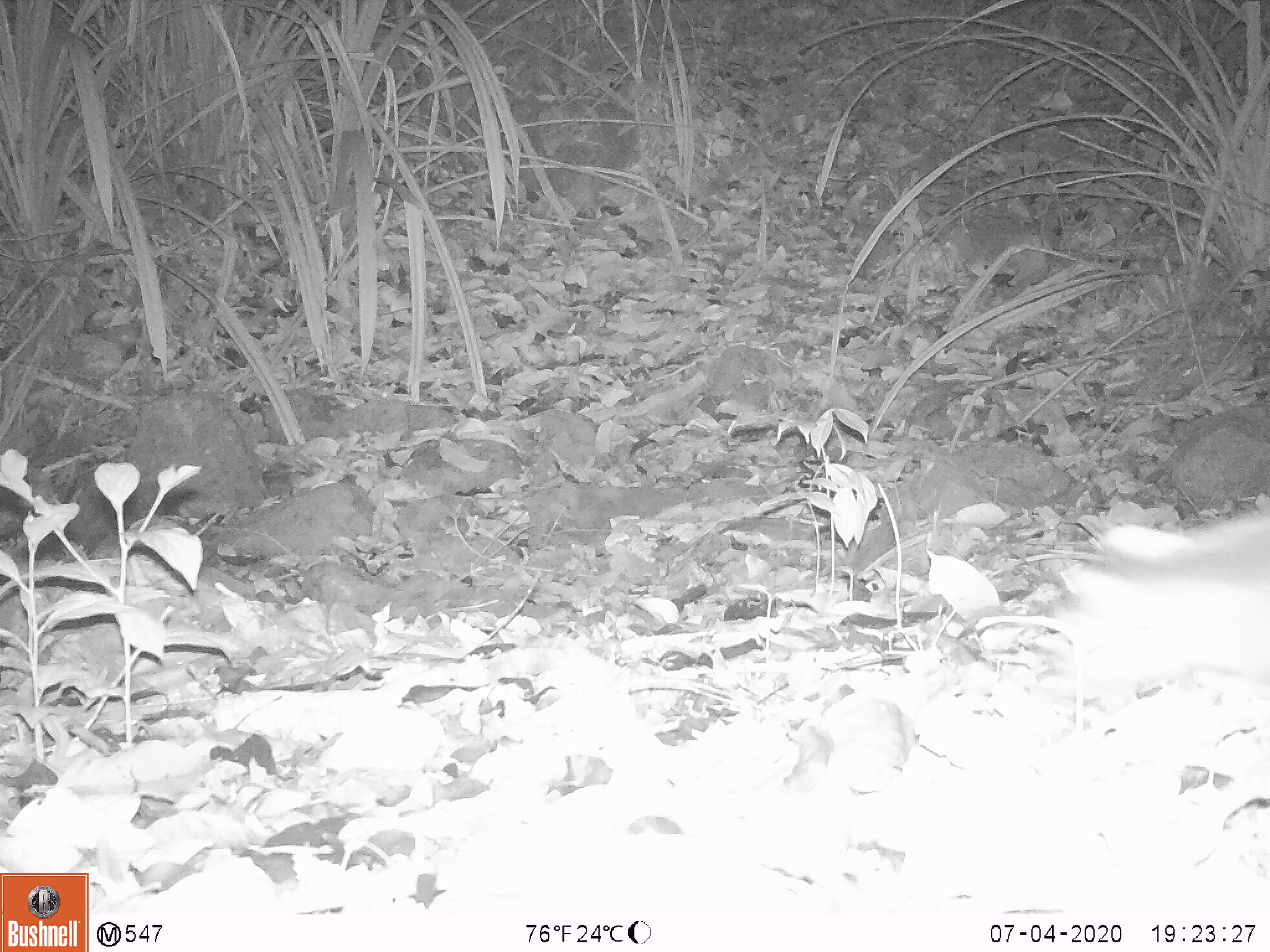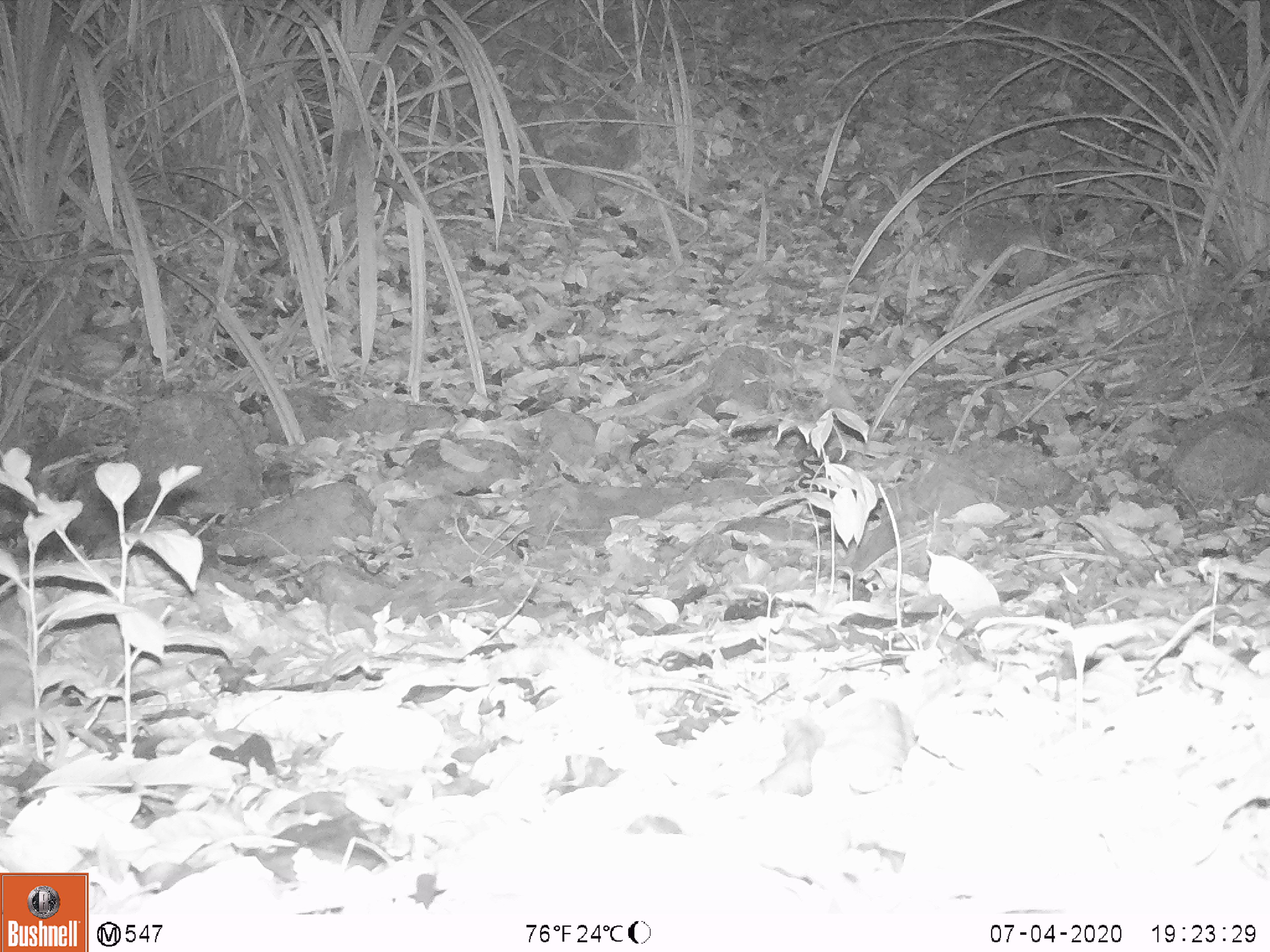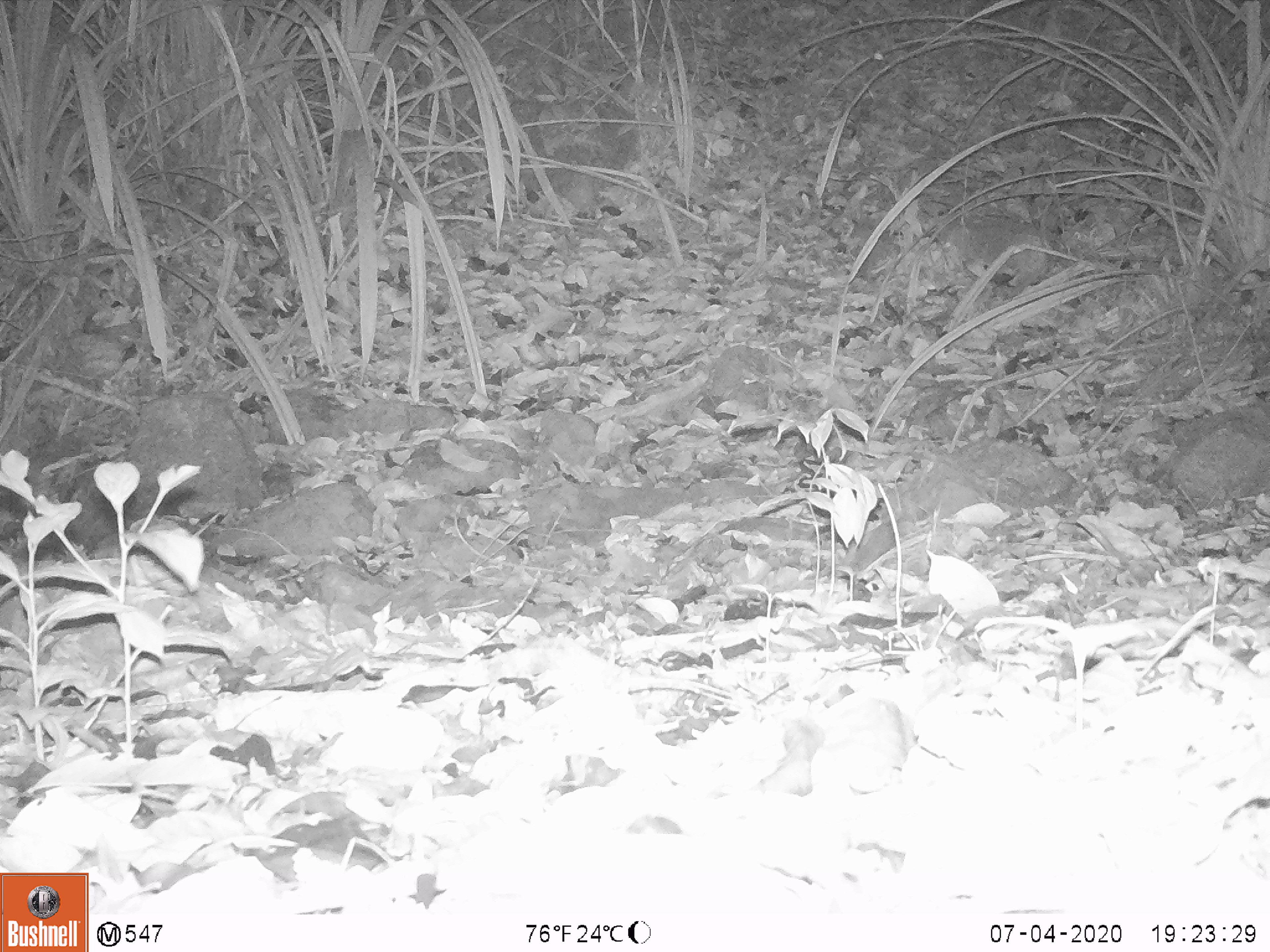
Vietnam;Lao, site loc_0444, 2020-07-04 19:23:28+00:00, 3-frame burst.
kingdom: Animalia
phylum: Chordata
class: Mammalia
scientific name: Mammalia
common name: mammal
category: unidentified small mammal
Unidentified small mammal (mammal) (Mammalia). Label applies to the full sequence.